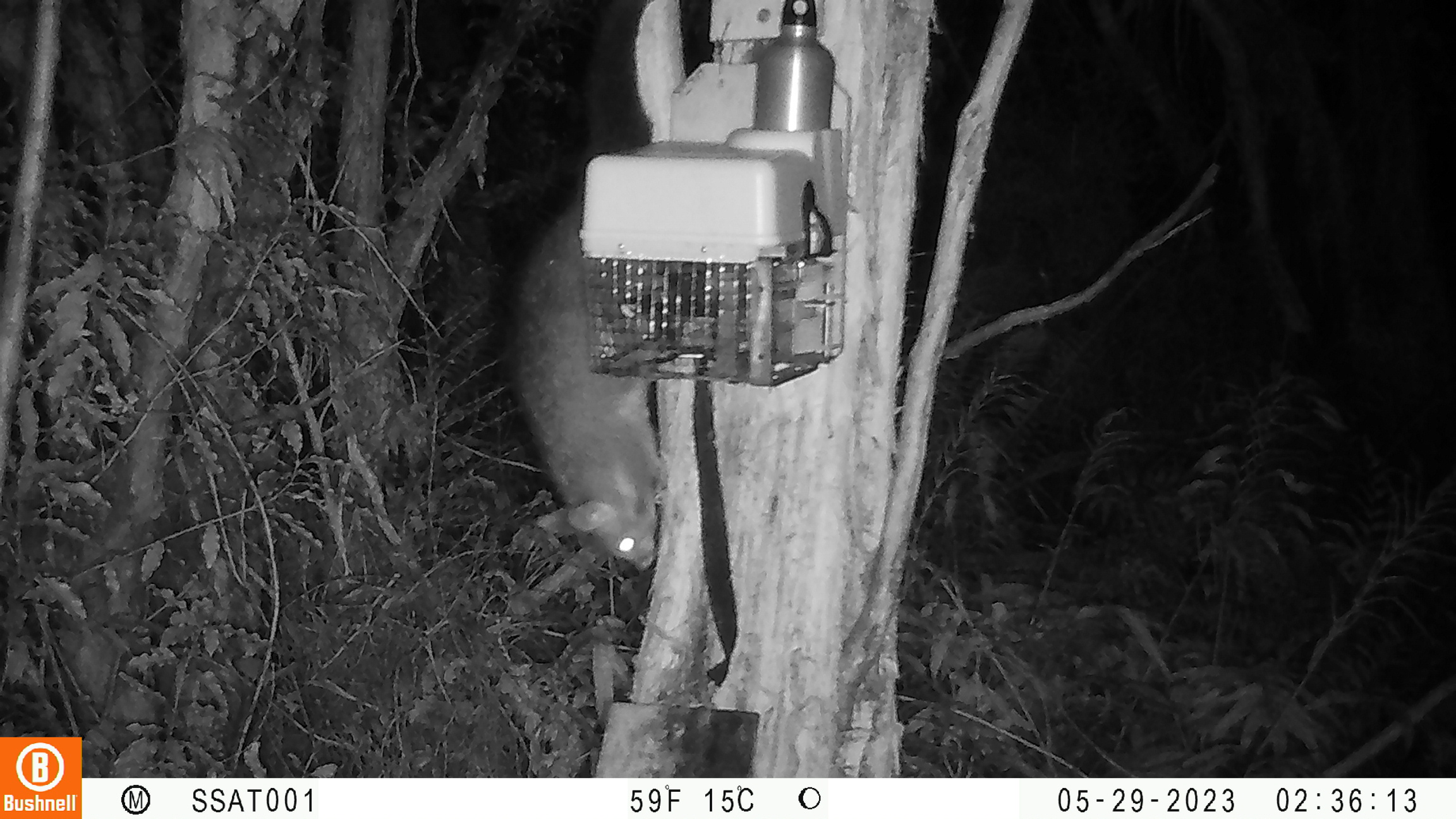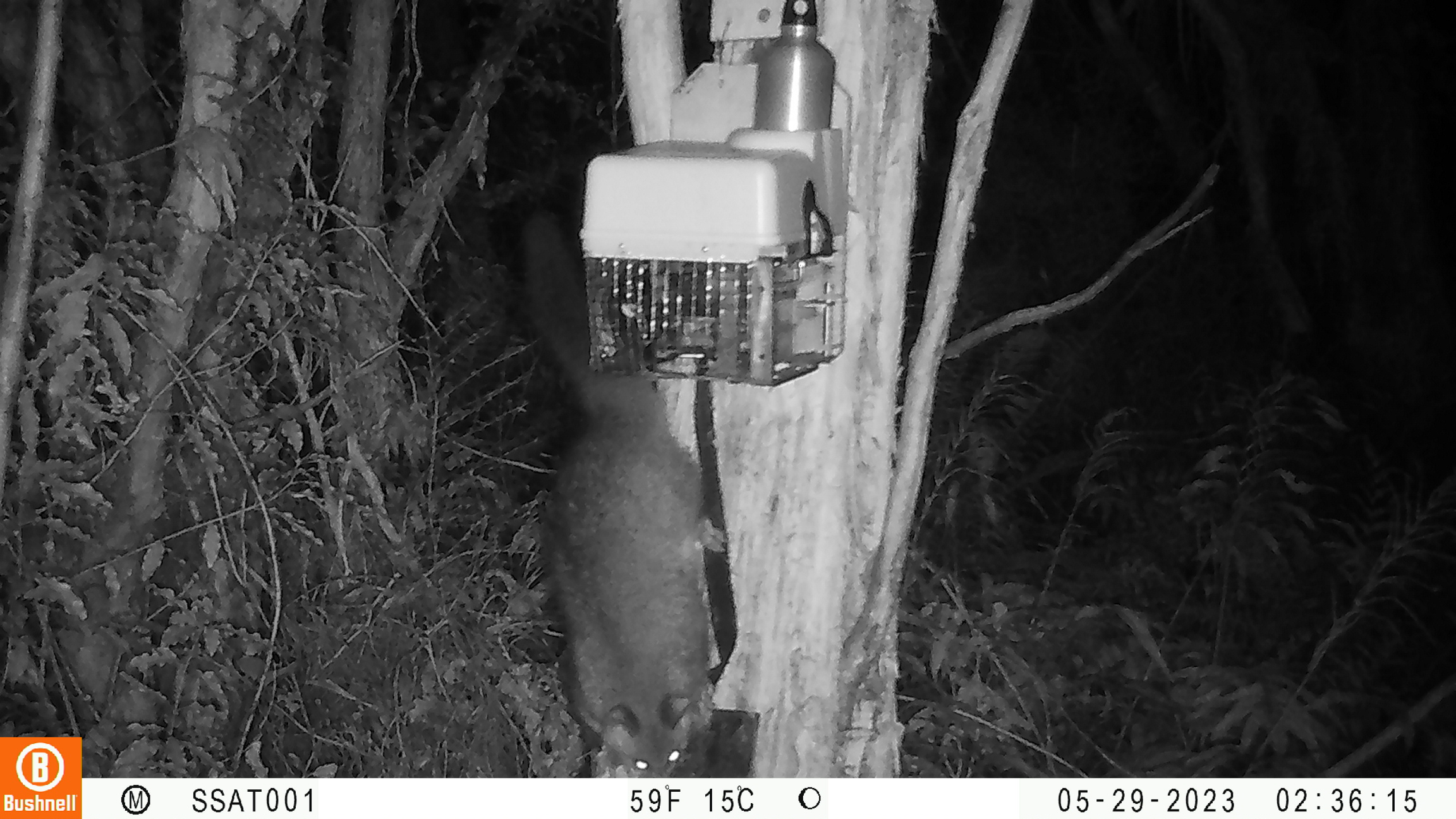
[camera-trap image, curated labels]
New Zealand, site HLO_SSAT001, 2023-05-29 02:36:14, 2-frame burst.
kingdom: Animalia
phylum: Chordata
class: Mammalia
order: Diprotodontia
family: Phalangeridae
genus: Trichosurus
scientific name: Trichosurus vulpecula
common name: common brushtail possum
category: possum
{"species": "possum (common brushtail possum) (Trichosurus vulpecula)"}